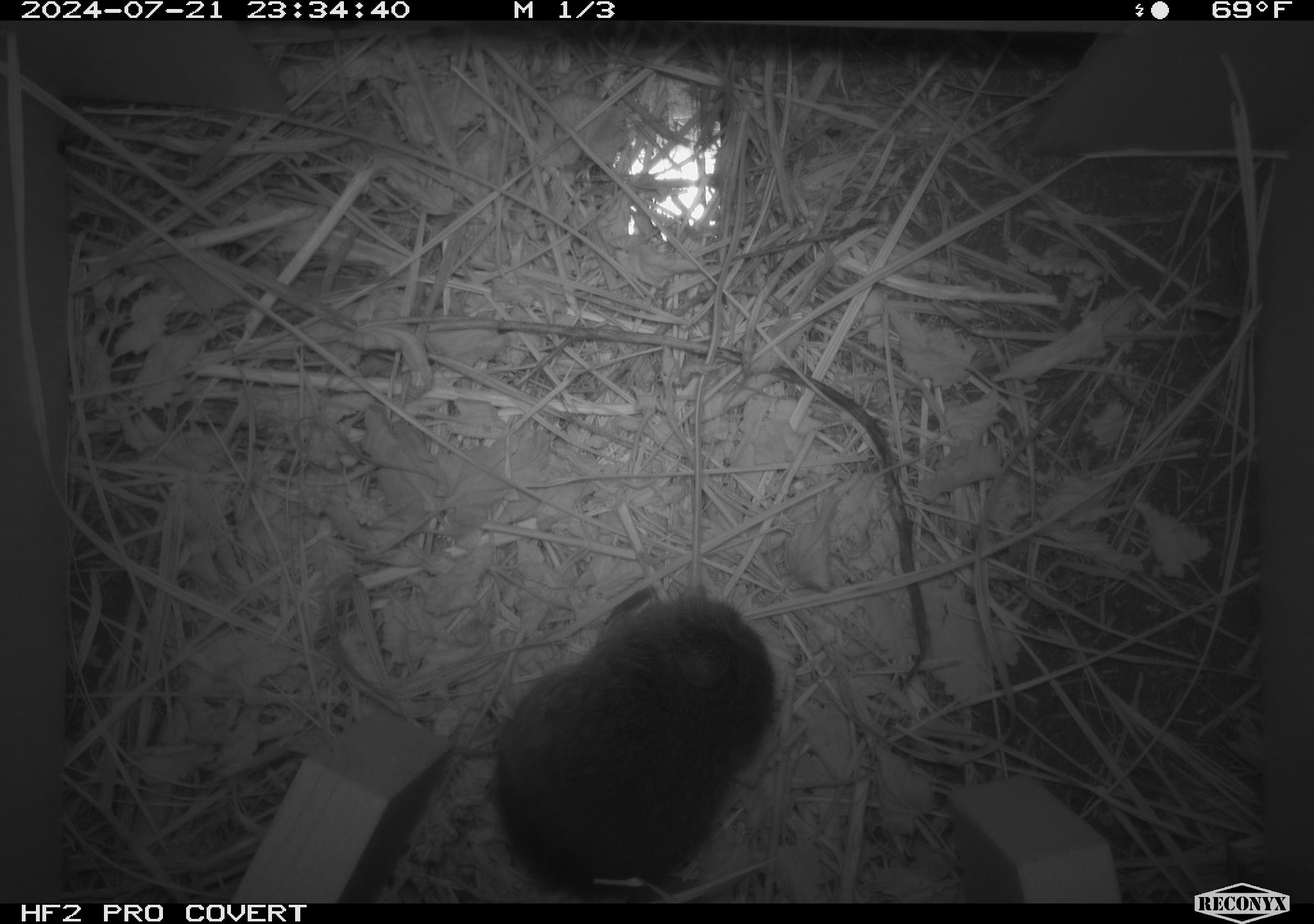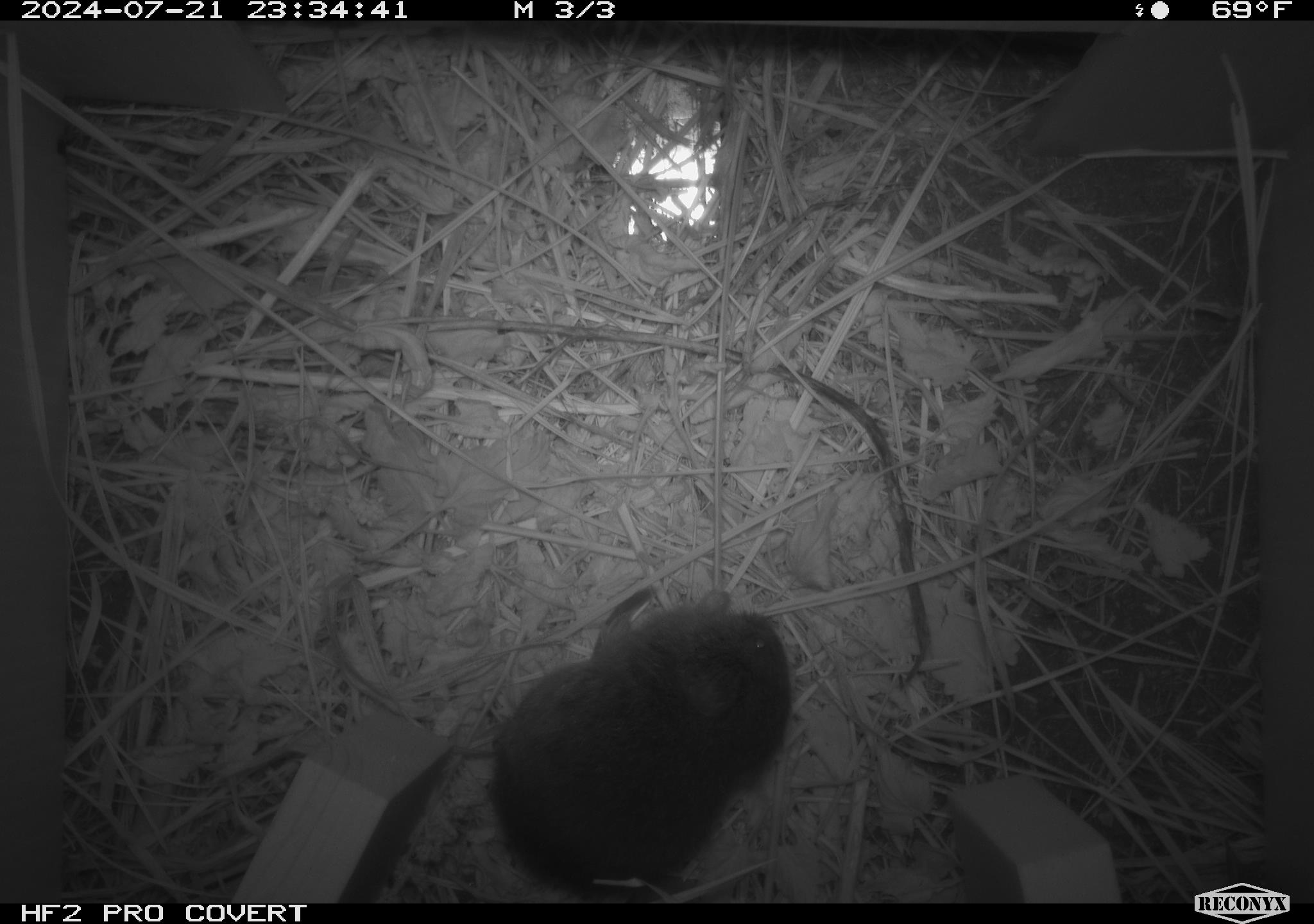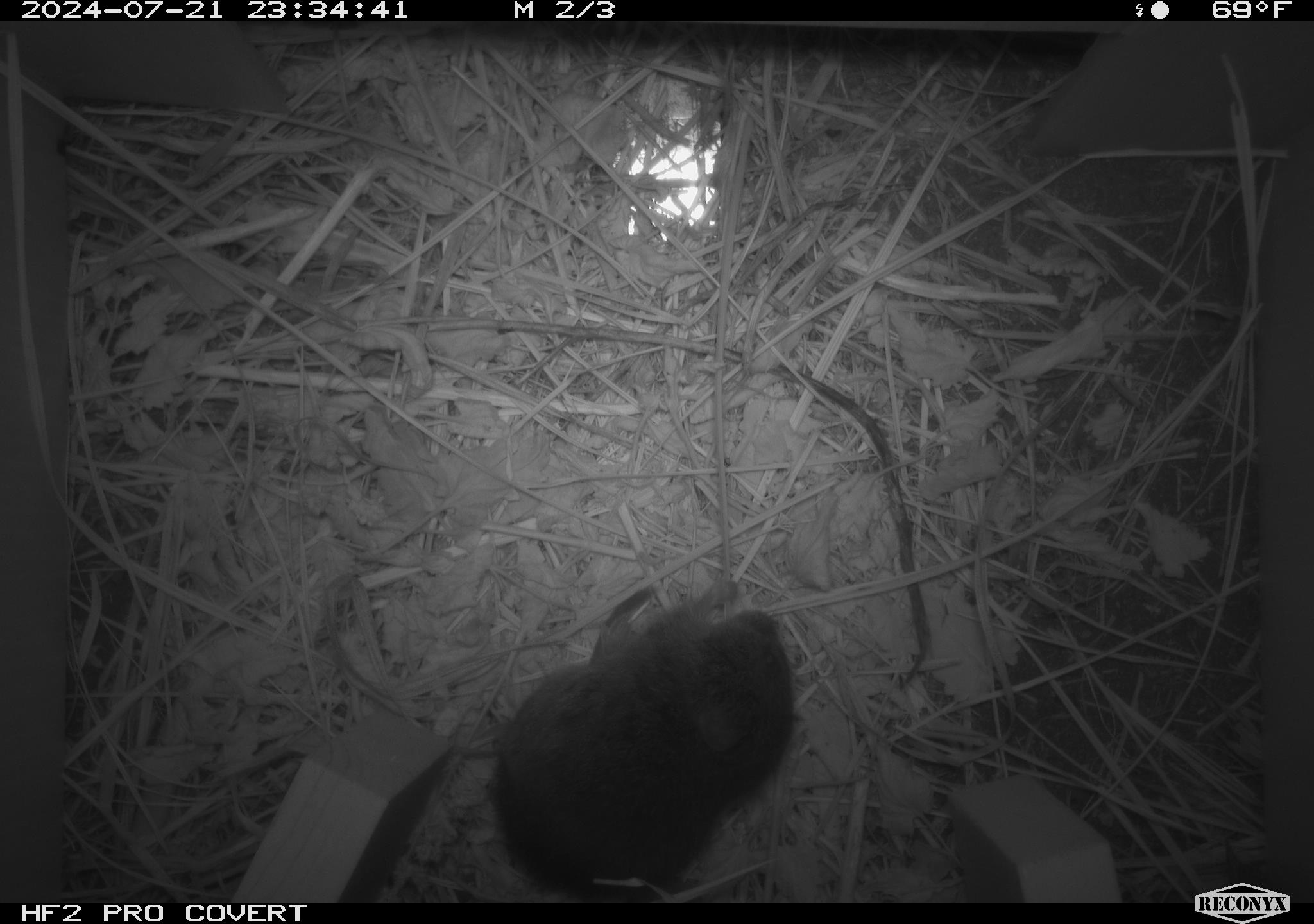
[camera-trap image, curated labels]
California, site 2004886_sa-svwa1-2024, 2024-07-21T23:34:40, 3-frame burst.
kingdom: Animalia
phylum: Chordata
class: Mammalia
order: Rodentia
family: Cricetidae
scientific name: Arvicolinae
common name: voles, lemmings, and muskrats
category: arvicolinae subfamily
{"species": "arvicolinae subfamily (voles, lemmings, and muskrats) (Arvicolinae)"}